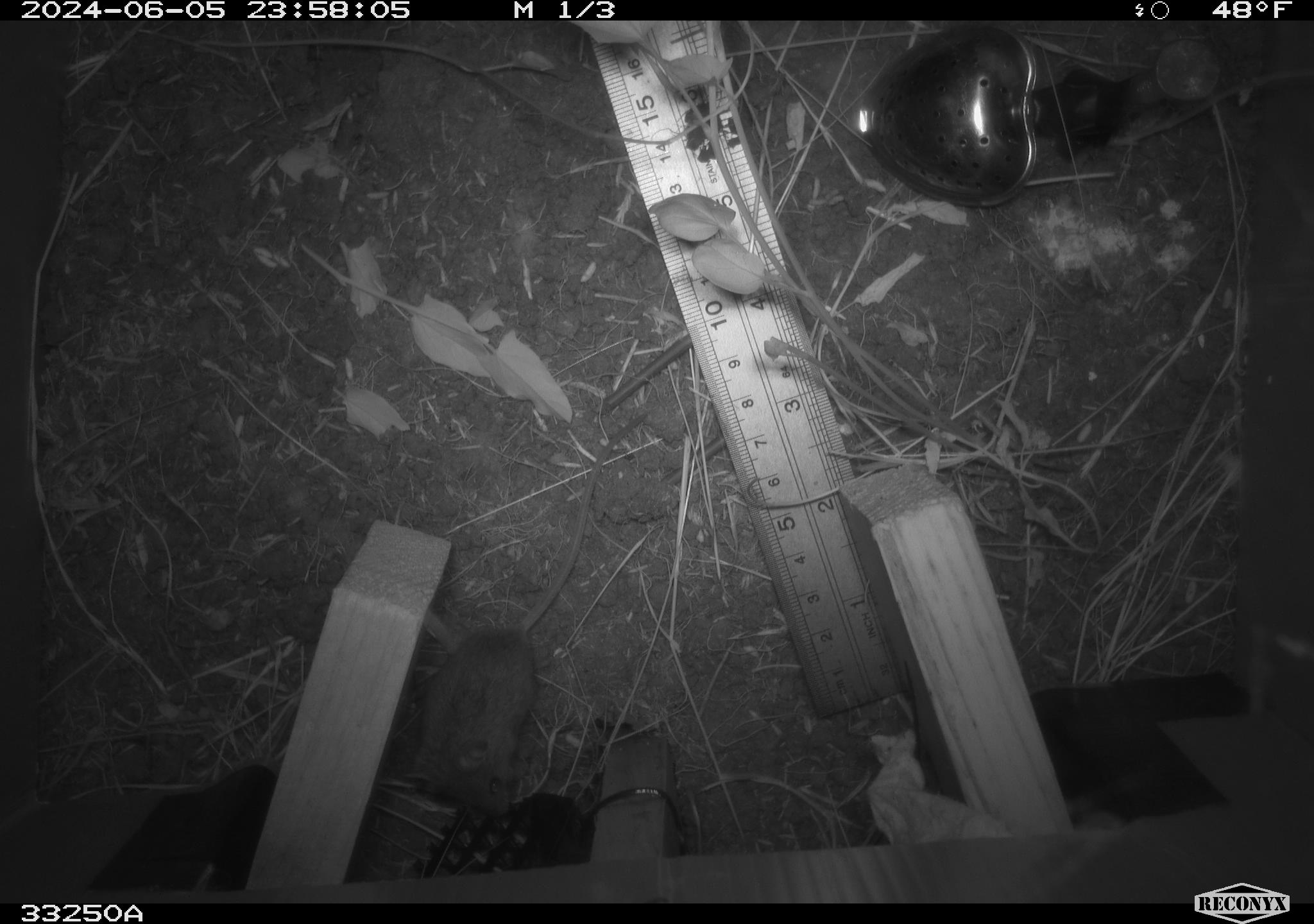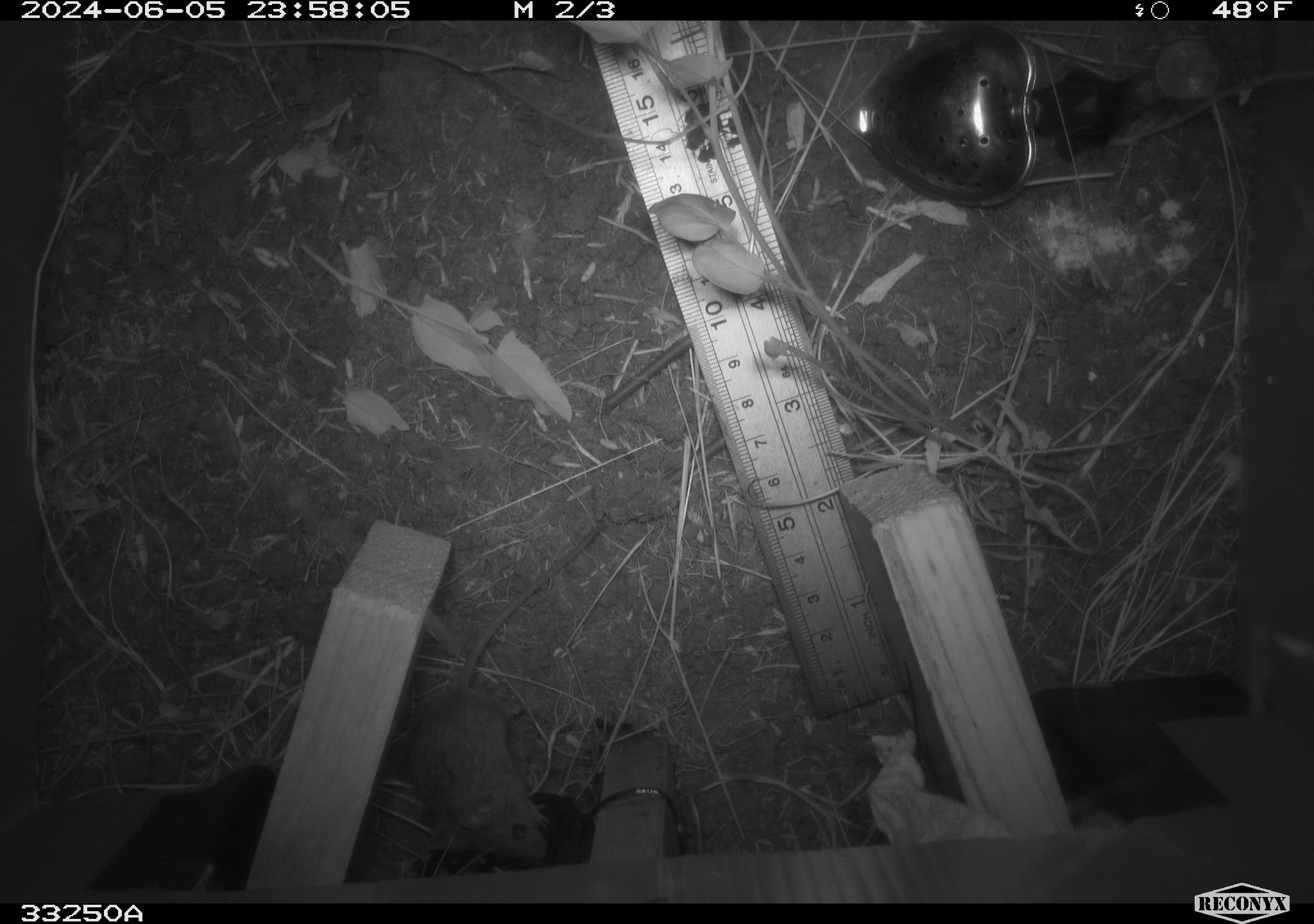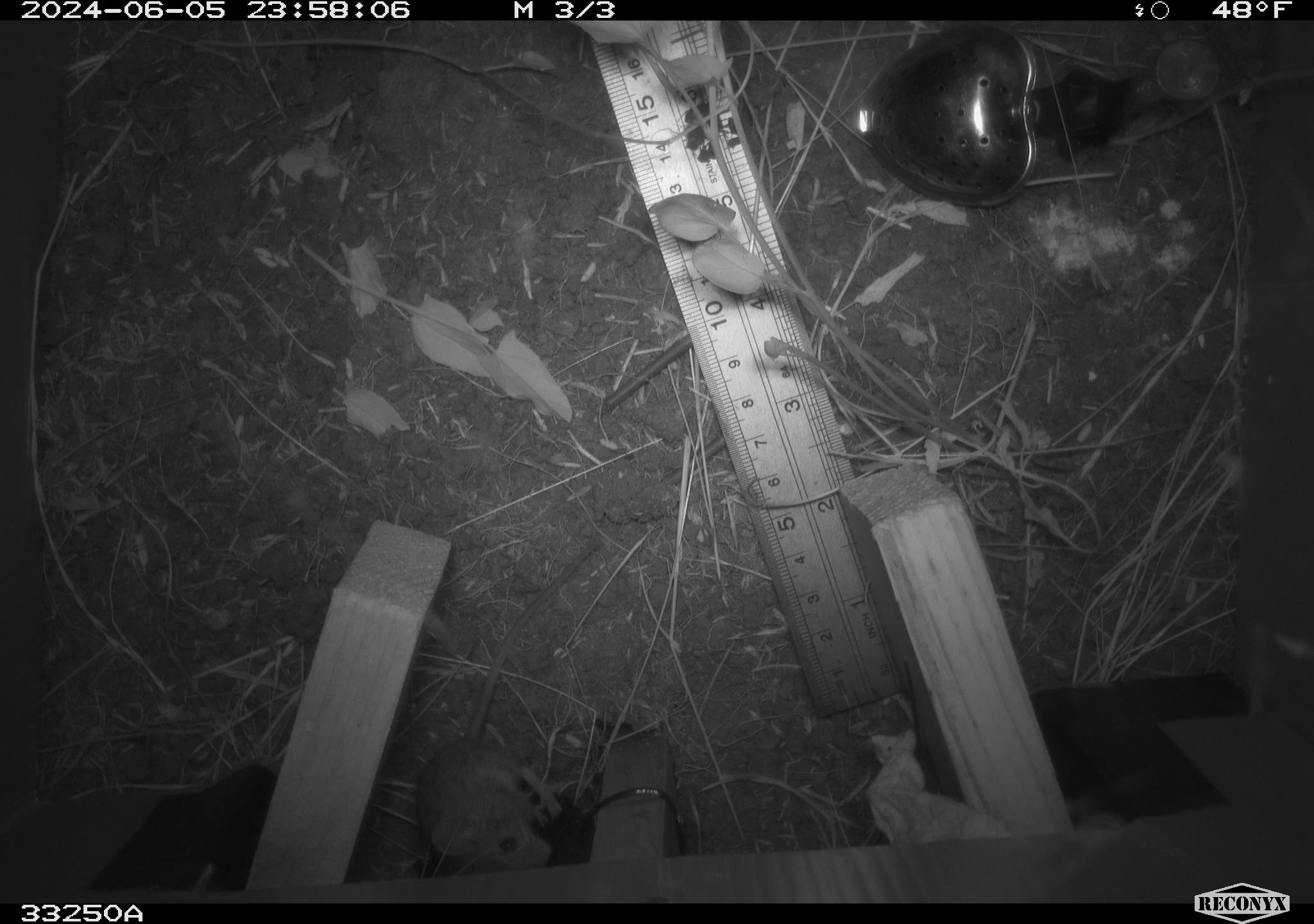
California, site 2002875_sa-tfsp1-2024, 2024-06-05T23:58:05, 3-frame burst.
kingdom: Animalia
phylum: Chordata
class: Mammalia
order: Rodentia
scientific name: Rodentia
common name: mouse species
Mouse species (Rodentia).